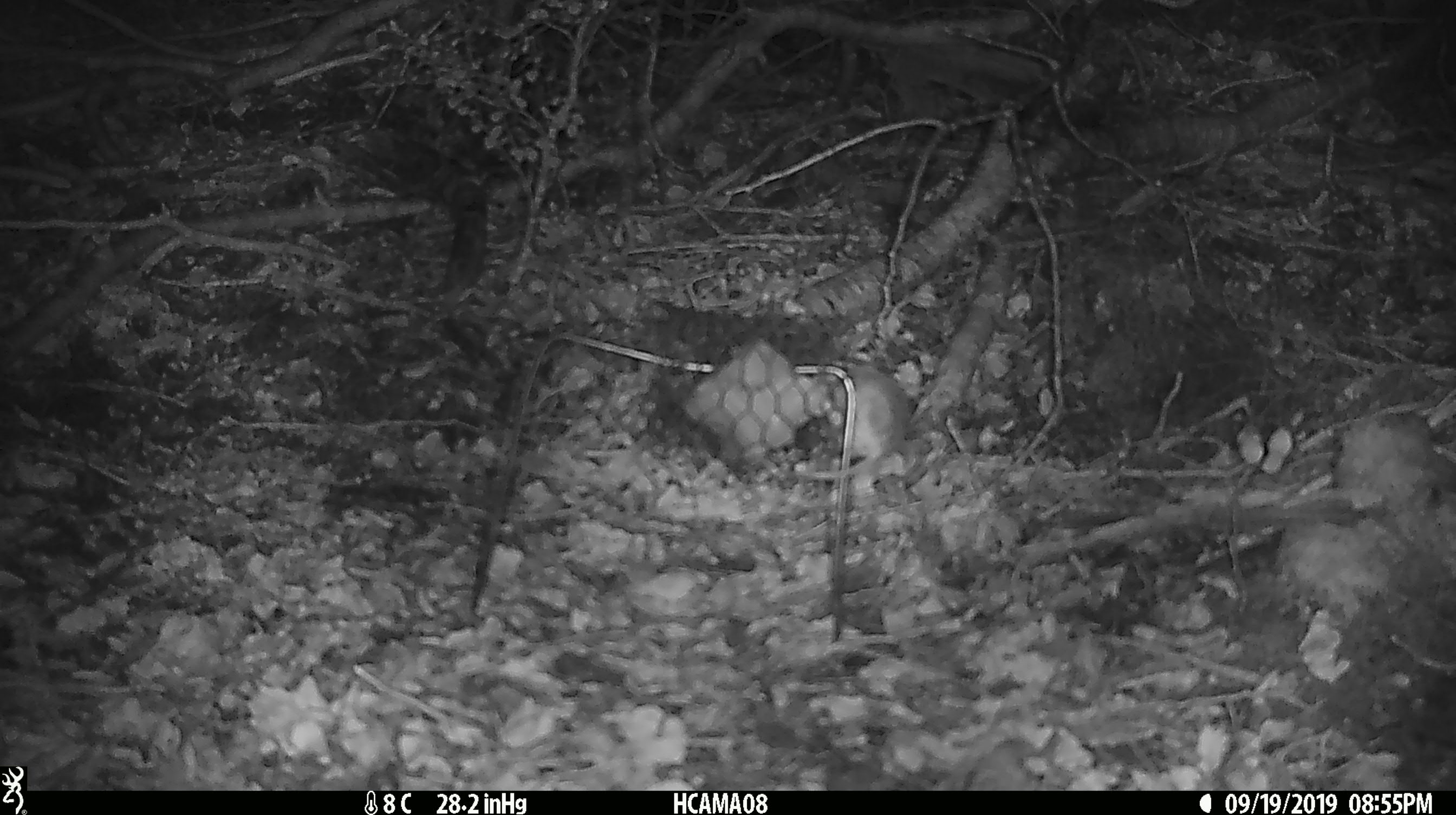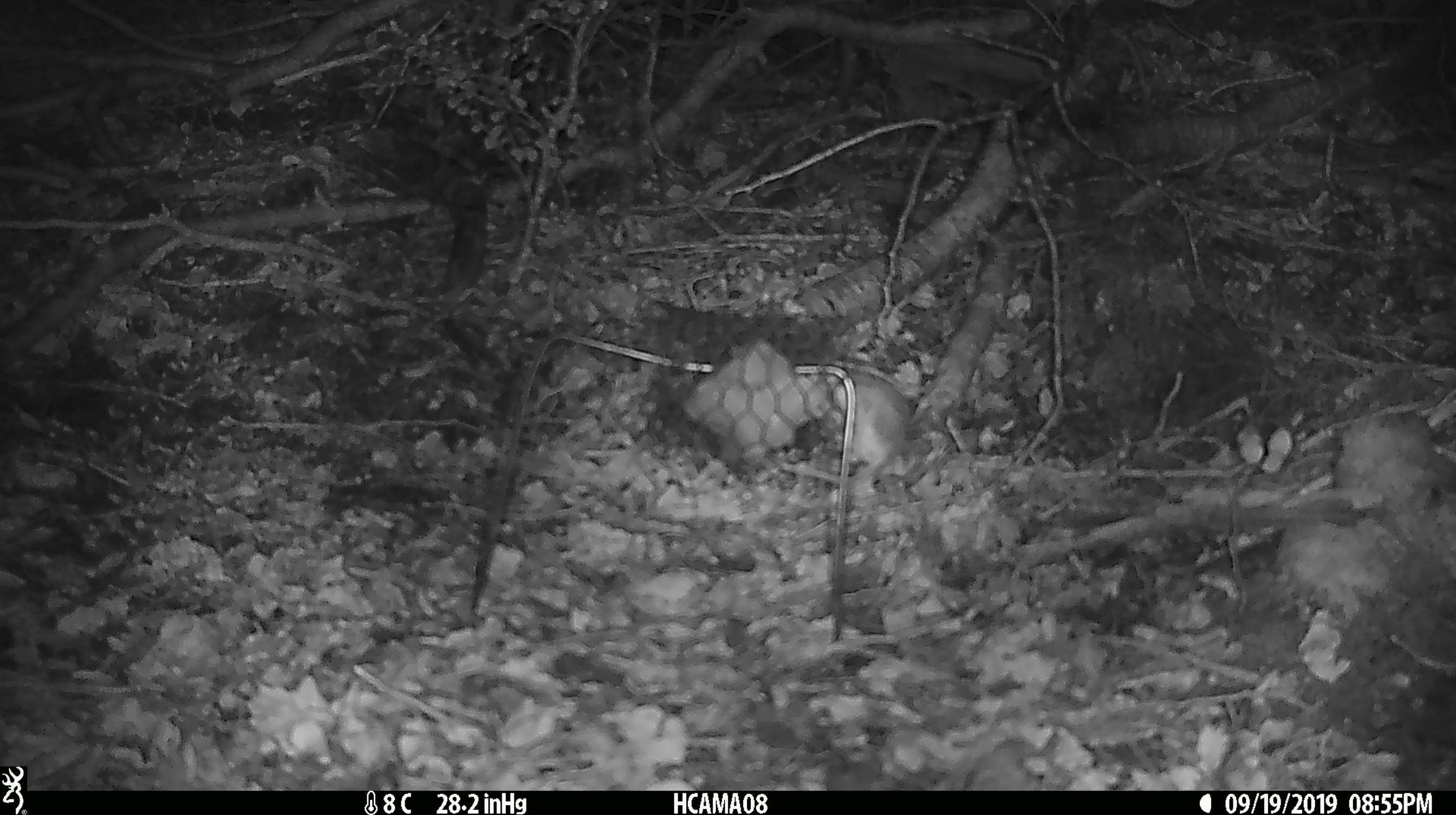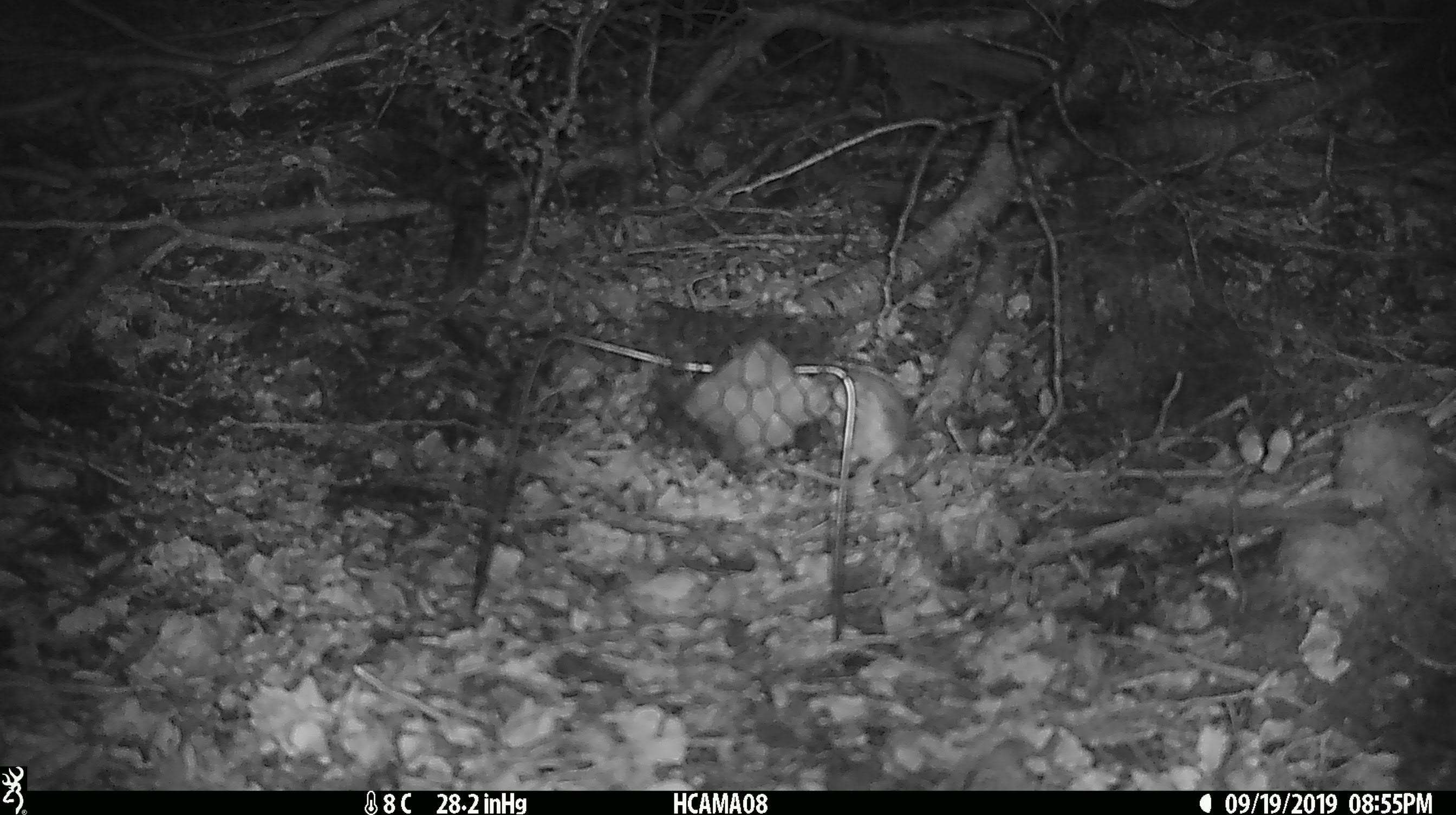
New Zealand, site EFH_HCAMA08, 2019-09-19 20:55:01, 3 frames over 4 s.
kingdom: Animalia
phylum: Chordata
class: Mammalia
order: Rodentia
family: Muridae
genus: Mus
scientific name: Mus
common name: mouse